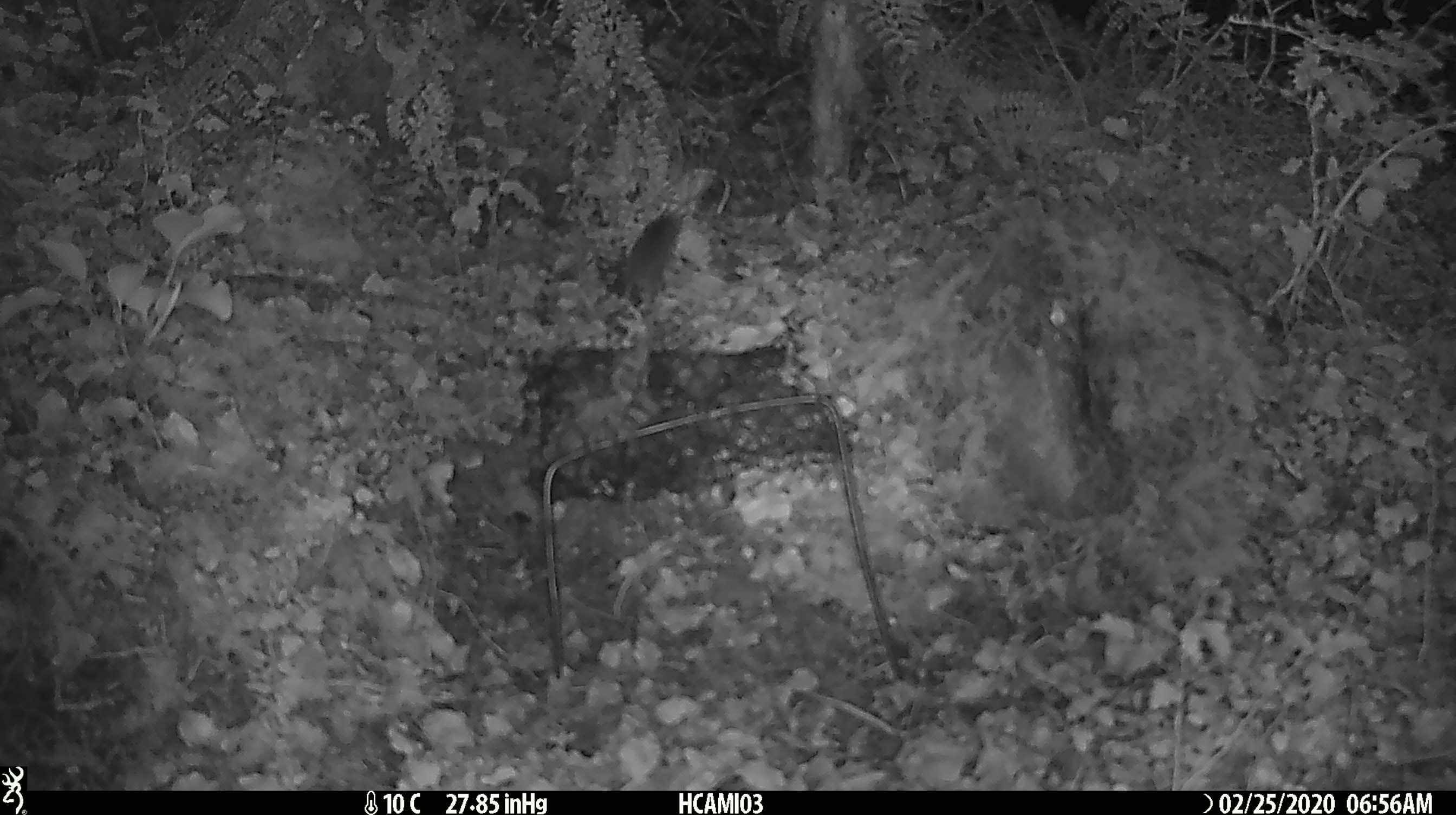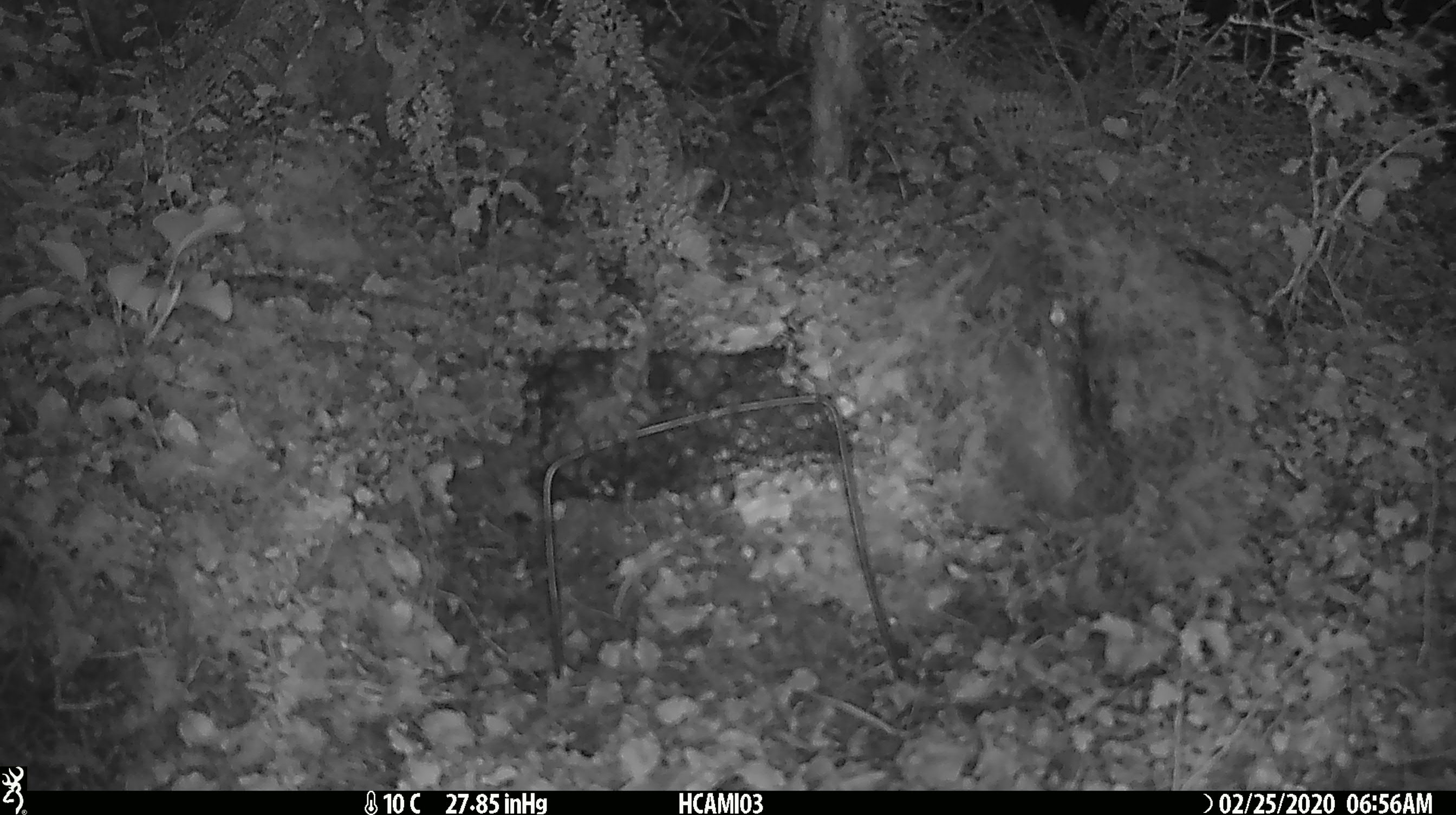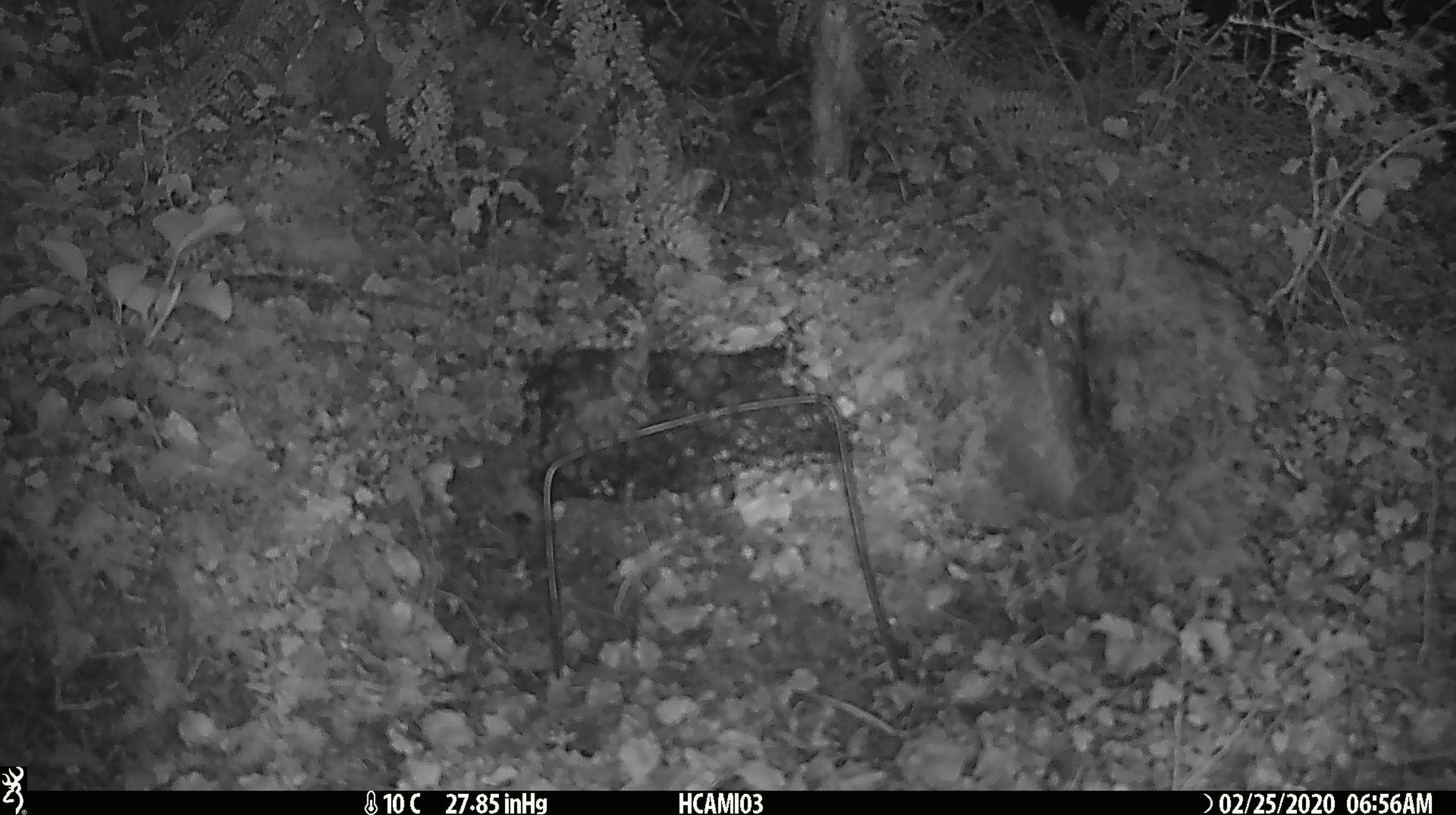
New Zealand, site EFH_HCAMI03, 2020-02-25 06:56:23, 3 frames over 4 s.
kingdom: Animalia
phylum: Chordata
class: Mammalia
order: Rodentia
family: Muridae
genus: Mus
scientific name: Mus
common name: mouse